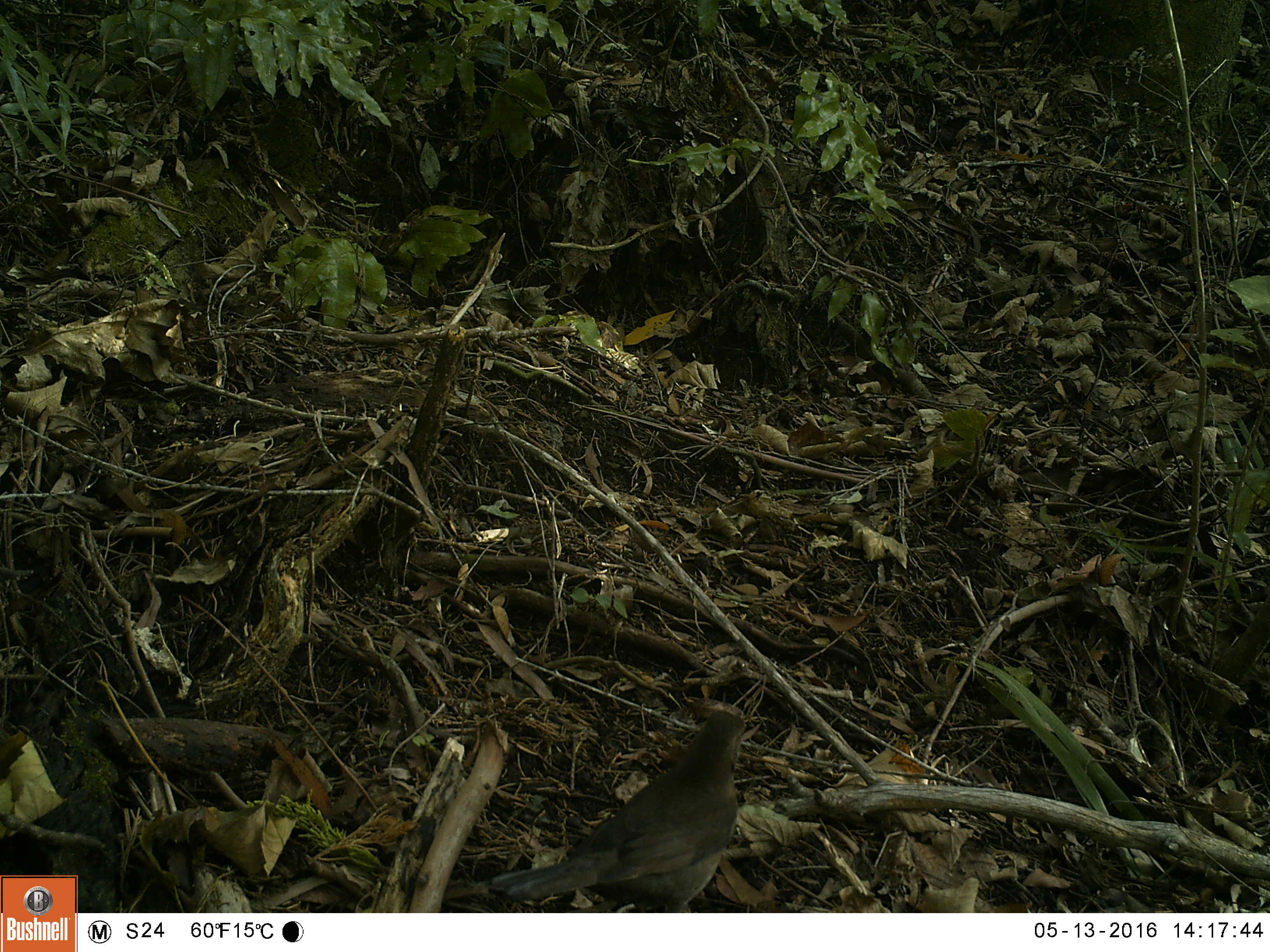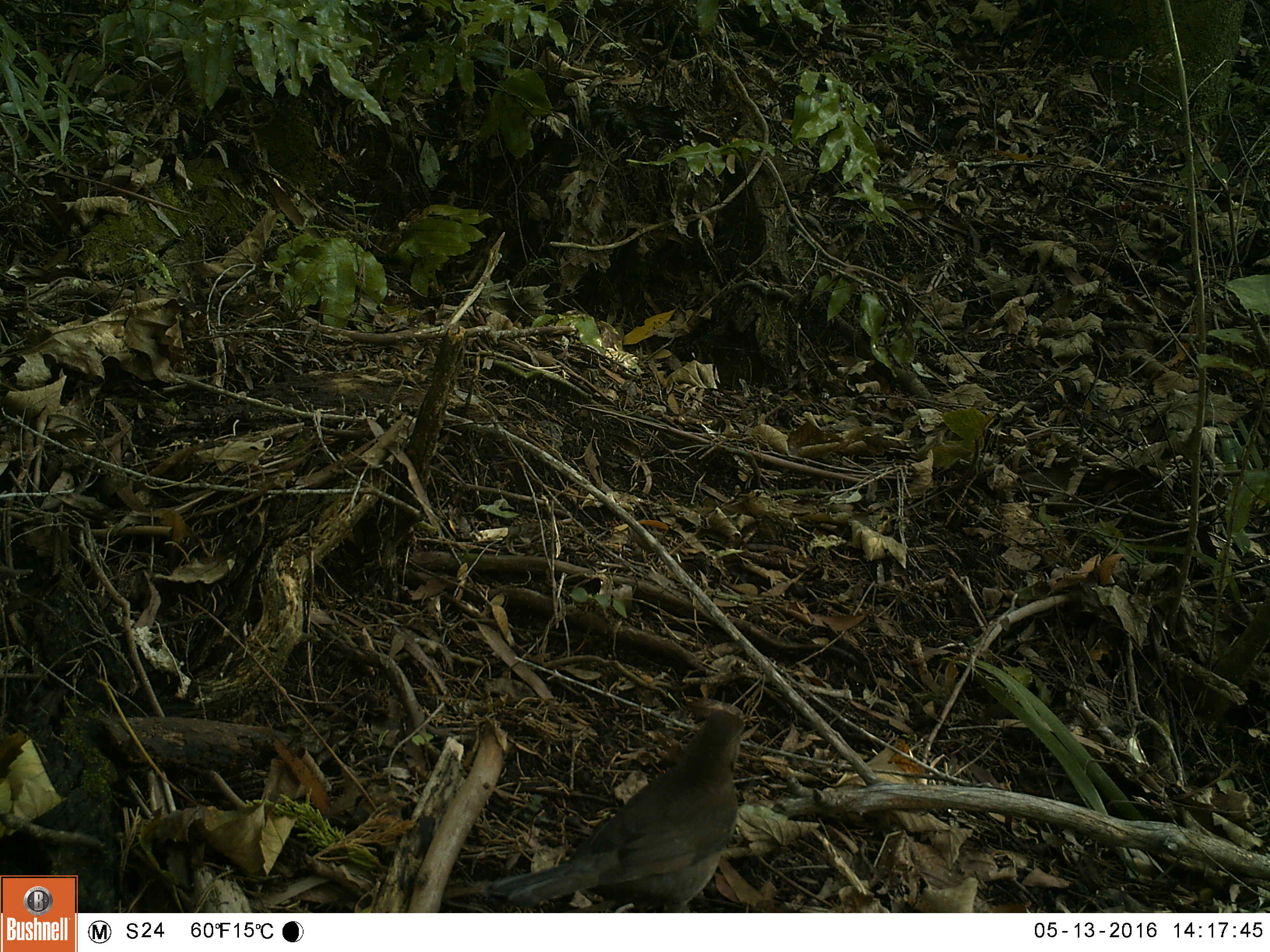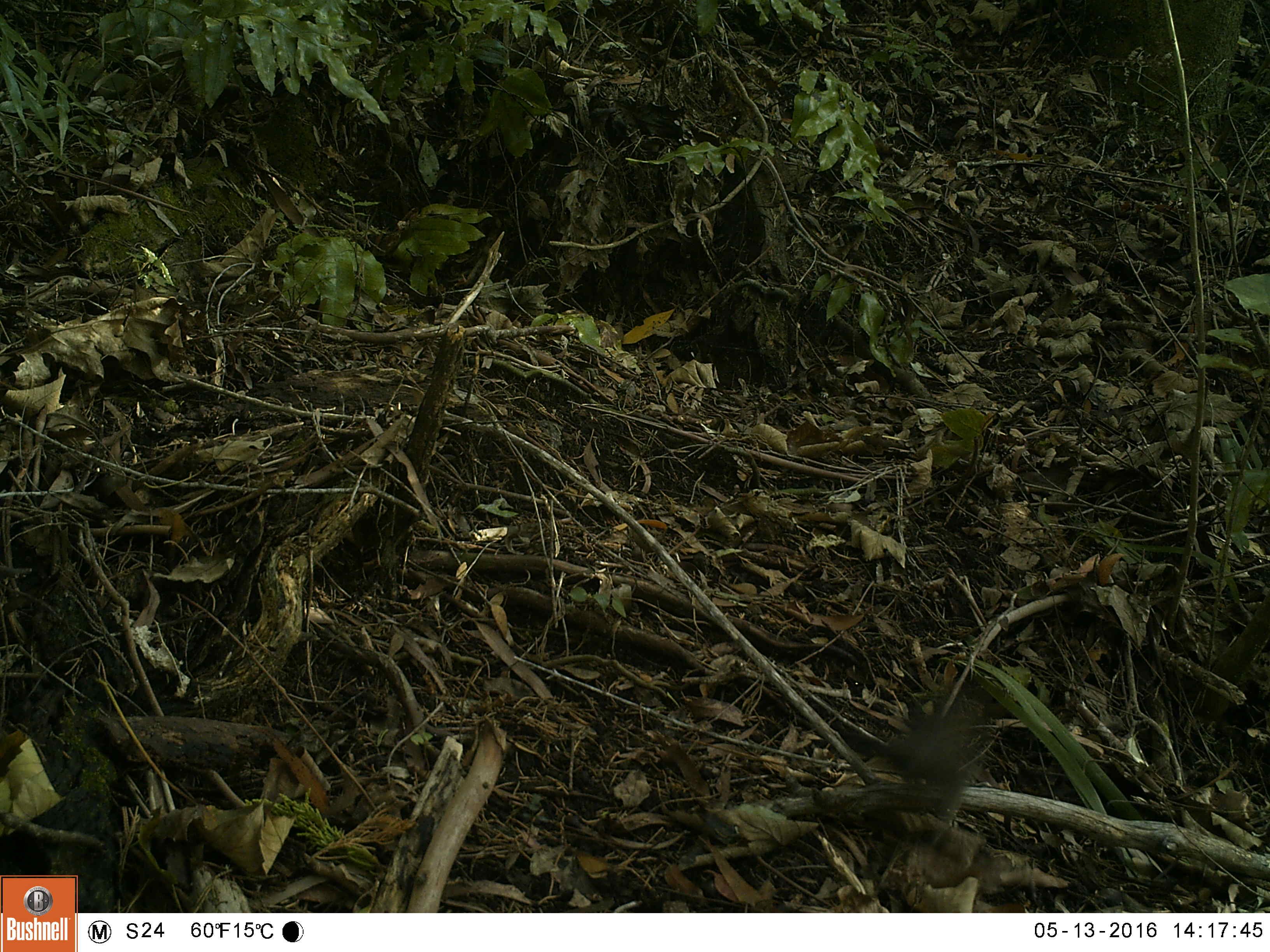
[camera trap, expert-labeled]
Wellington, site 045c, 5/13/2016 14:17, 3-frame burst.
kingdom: Animalia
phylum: Chordata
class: Aves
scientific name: Aves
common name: bird